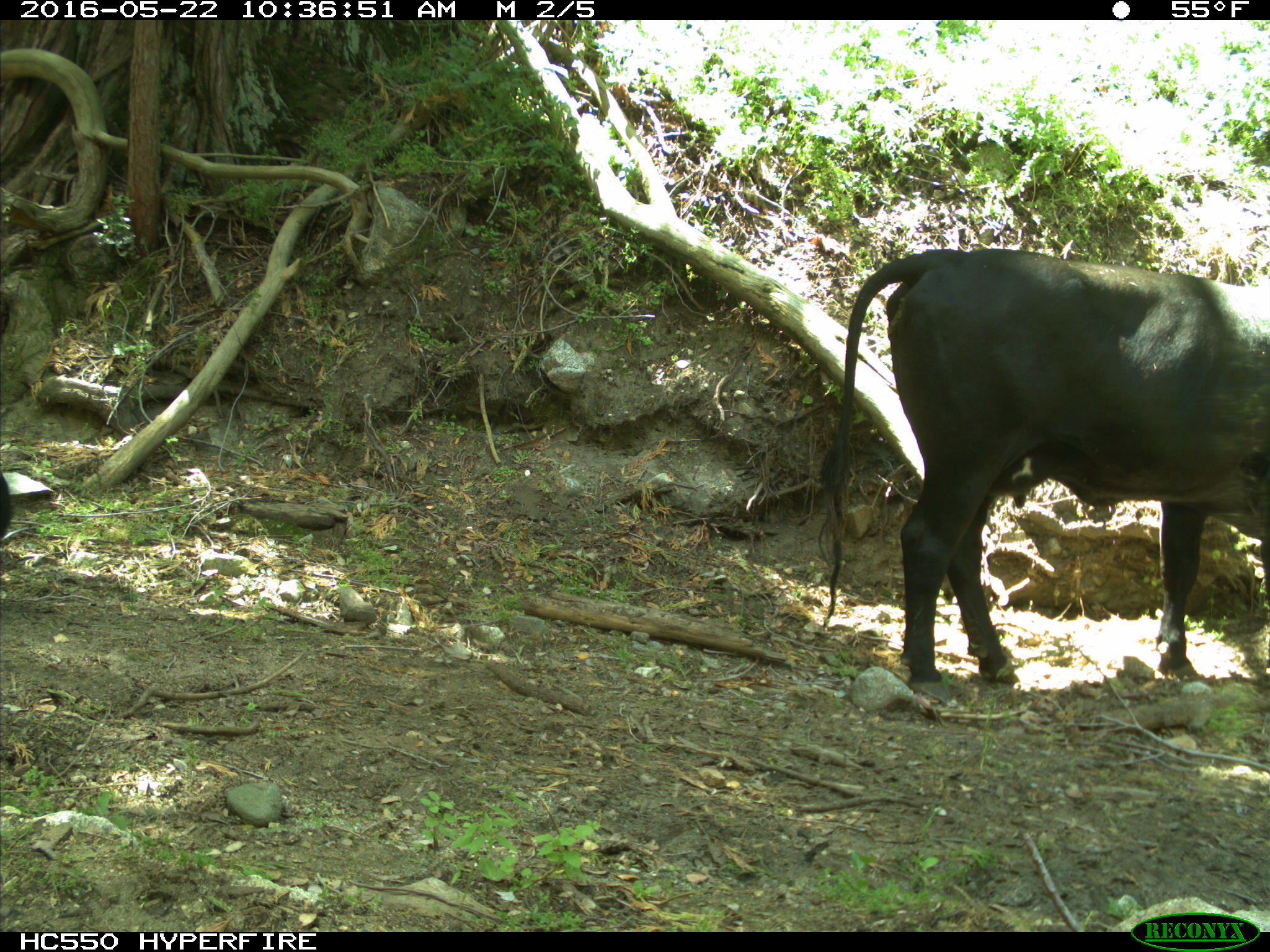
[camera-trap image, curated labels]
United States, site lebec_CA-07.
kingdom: Animalia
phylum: Chordata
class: Mammalia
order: Artiodactyla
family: Bovidae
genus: Bos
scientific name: Bos taurus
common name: domestic cow